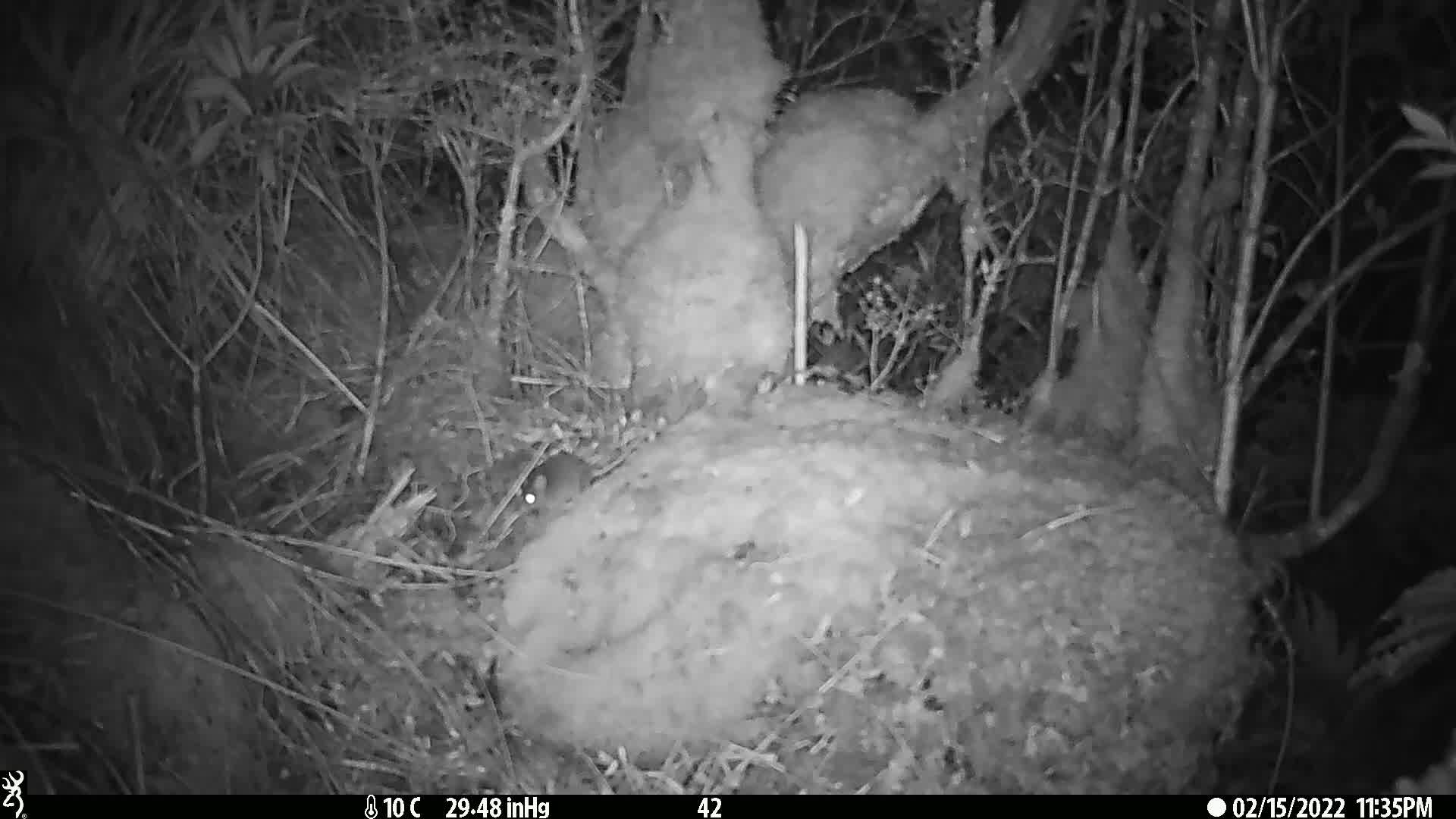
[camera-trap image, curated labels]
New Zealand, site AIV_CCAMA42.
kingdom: Animalia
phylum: Chordata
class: Mammalia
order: Rodentia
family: Muridae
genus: Mus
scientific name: Mus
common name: mouse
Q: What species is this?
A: Mouse (Mus).